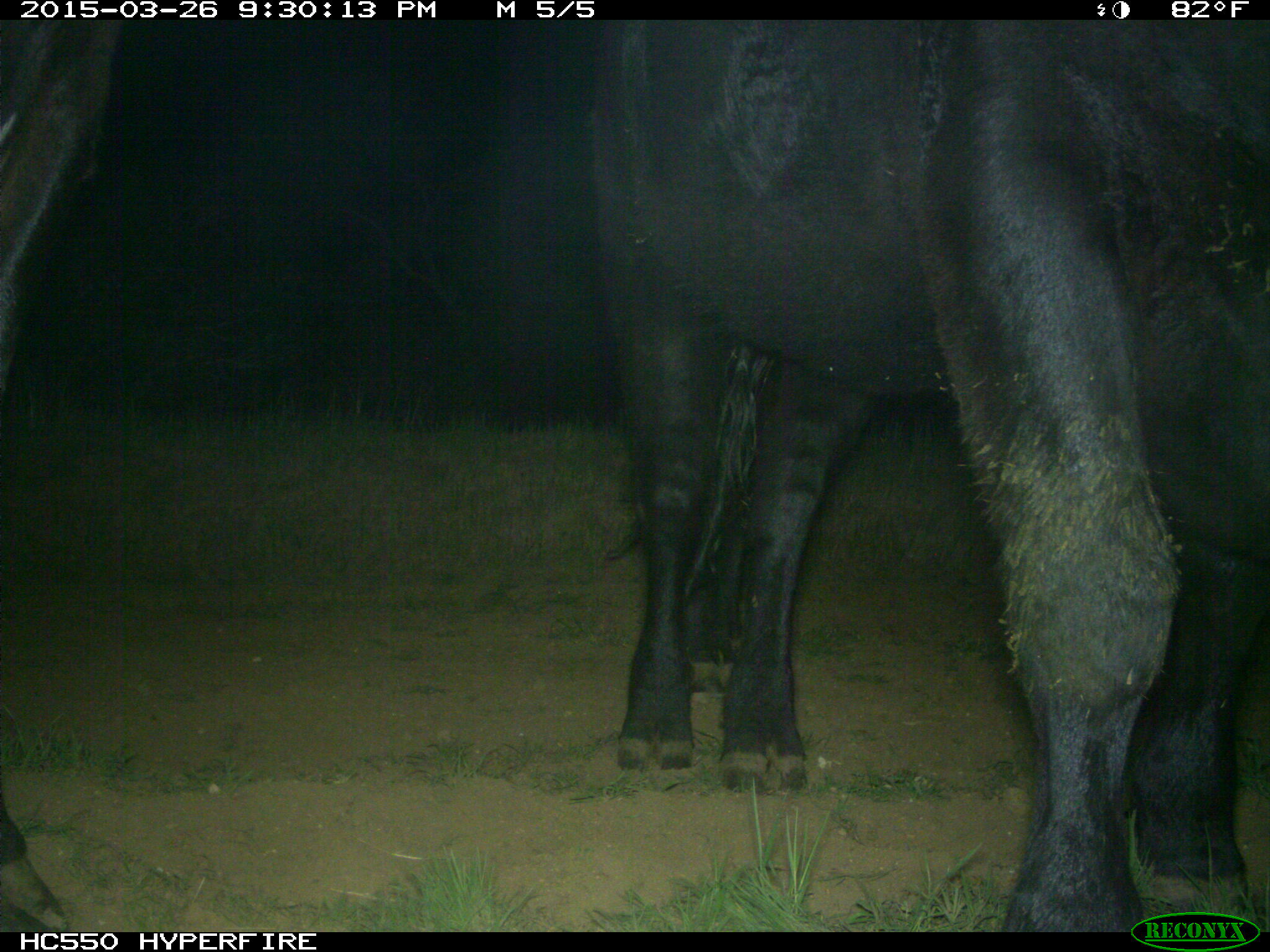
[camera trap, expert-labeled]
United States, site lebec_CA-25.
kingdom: Animalia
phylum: Chordata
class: Mammalia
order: Artiodactyla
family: Bovidae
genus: Bos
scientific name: Bos taurus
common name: domestic cow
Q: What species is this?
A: Bos taurus (domestic cow).